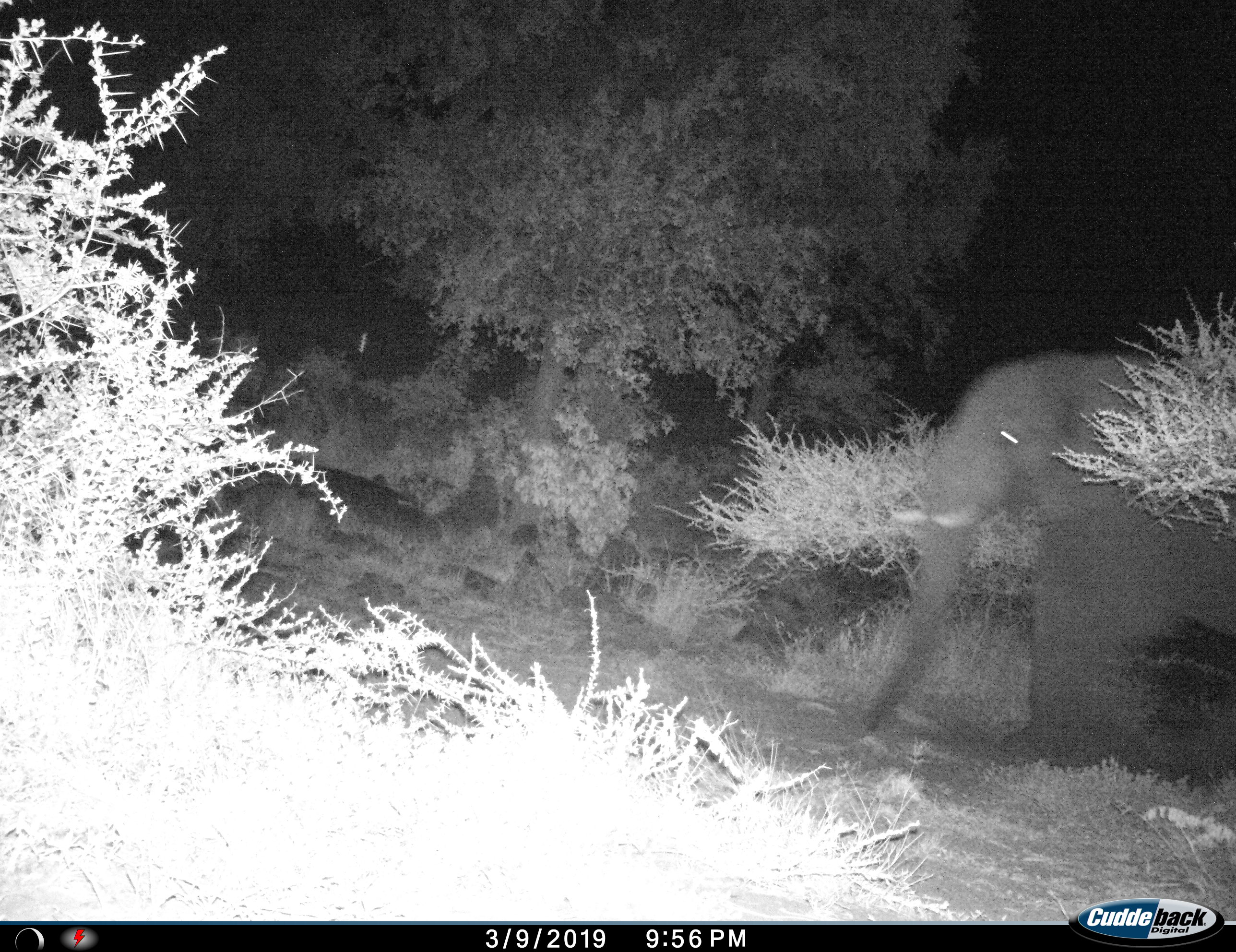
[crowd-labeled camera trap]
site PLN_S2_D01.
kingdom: Animalia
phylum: Chordata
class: Mammalia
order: Proboscidea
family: Elephantidae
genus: Loxodonta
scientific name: Loxodonta africana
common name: african bush elephant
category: elephant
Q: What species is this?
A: Elephant (african bush elephant) (Loxodonta africana).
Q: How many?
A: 1.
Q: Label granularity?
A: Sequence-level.